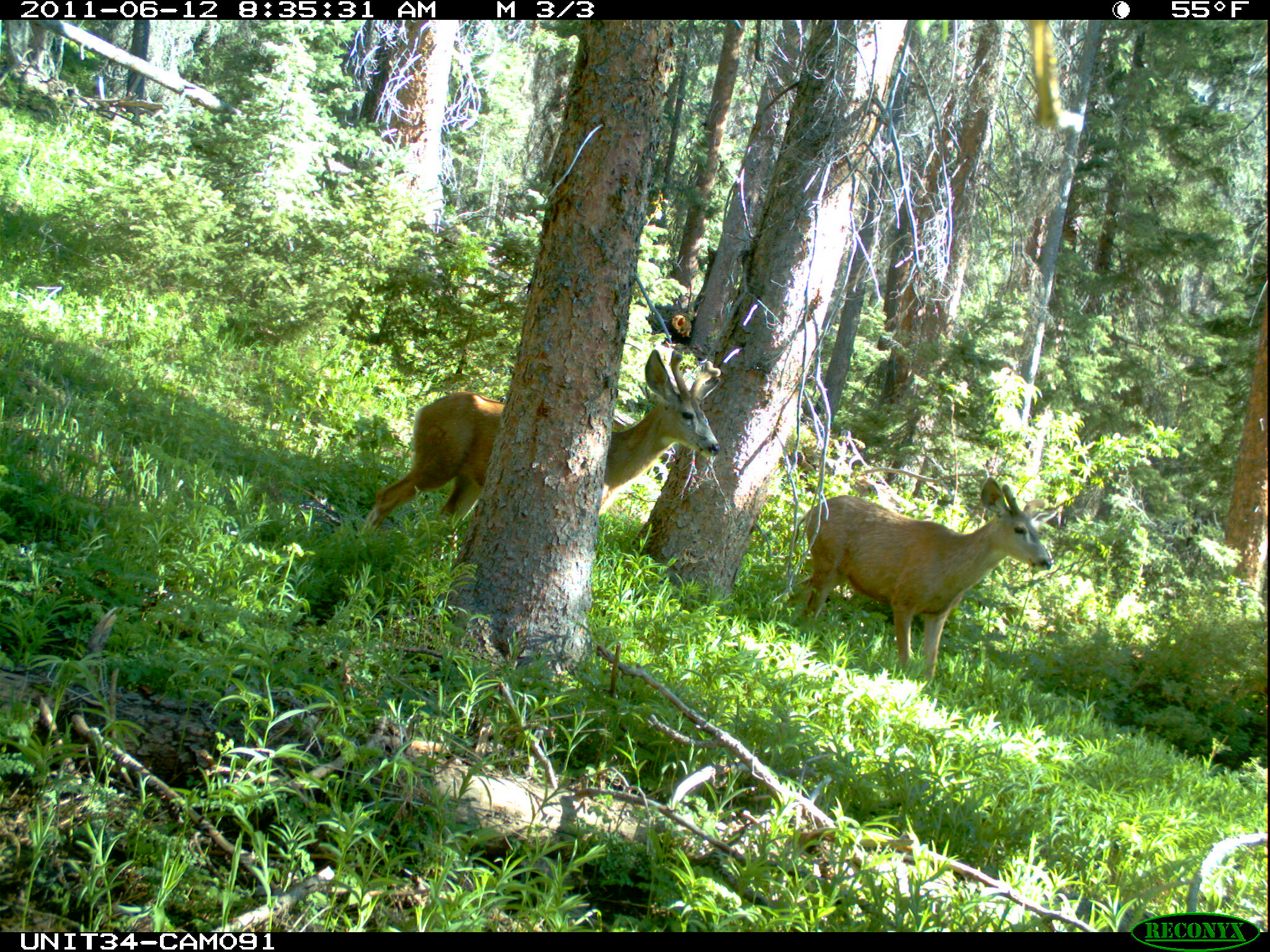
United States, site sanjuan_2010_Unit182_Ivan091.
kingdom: Animalia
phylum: Chordata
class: Mammalia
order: Artiodactyla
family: Cervidae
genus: Odocoileus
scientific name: Odocoileus hemionus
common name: mule deer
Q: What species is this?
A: Odocoileus hemionus (mule deer).